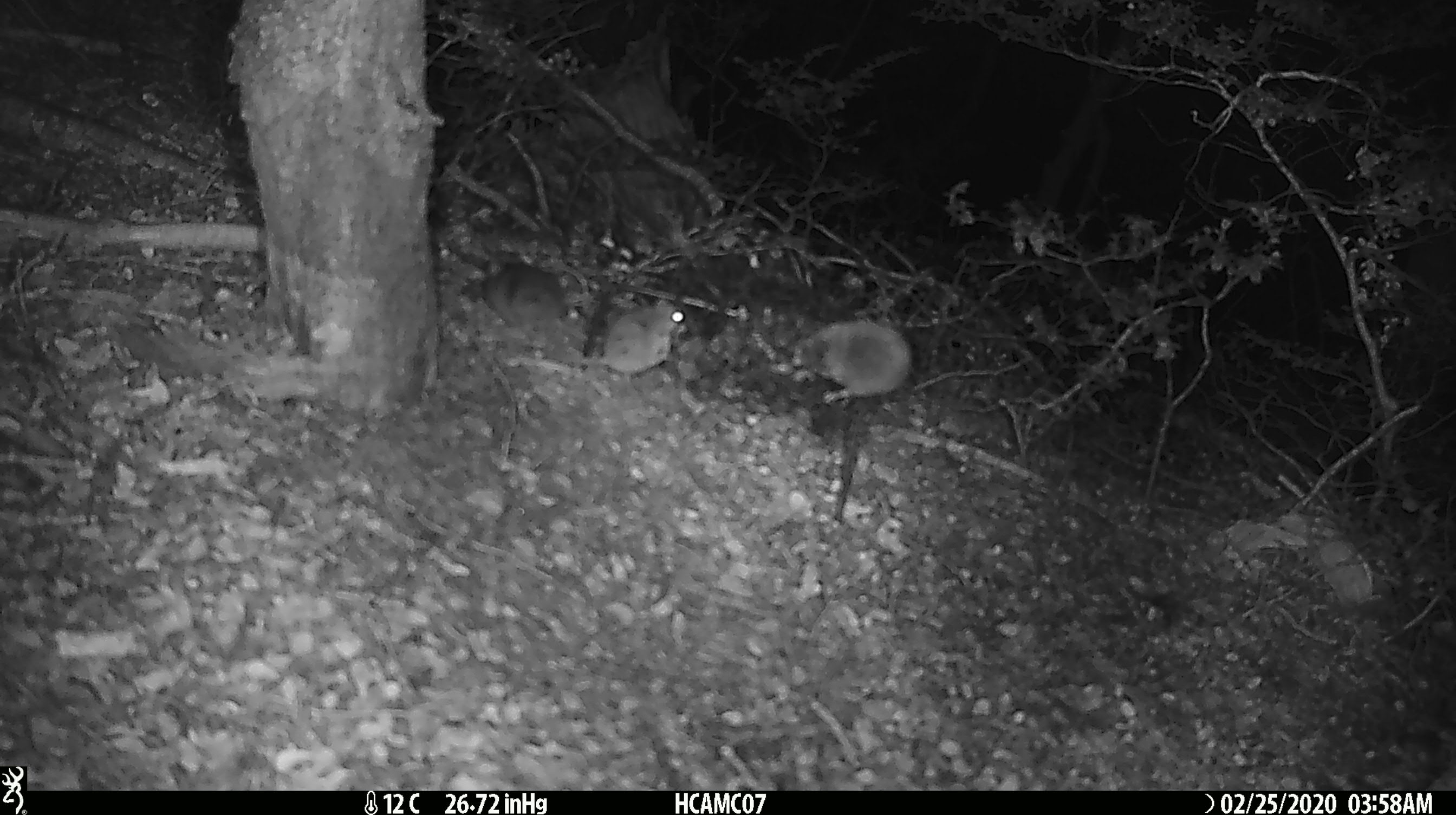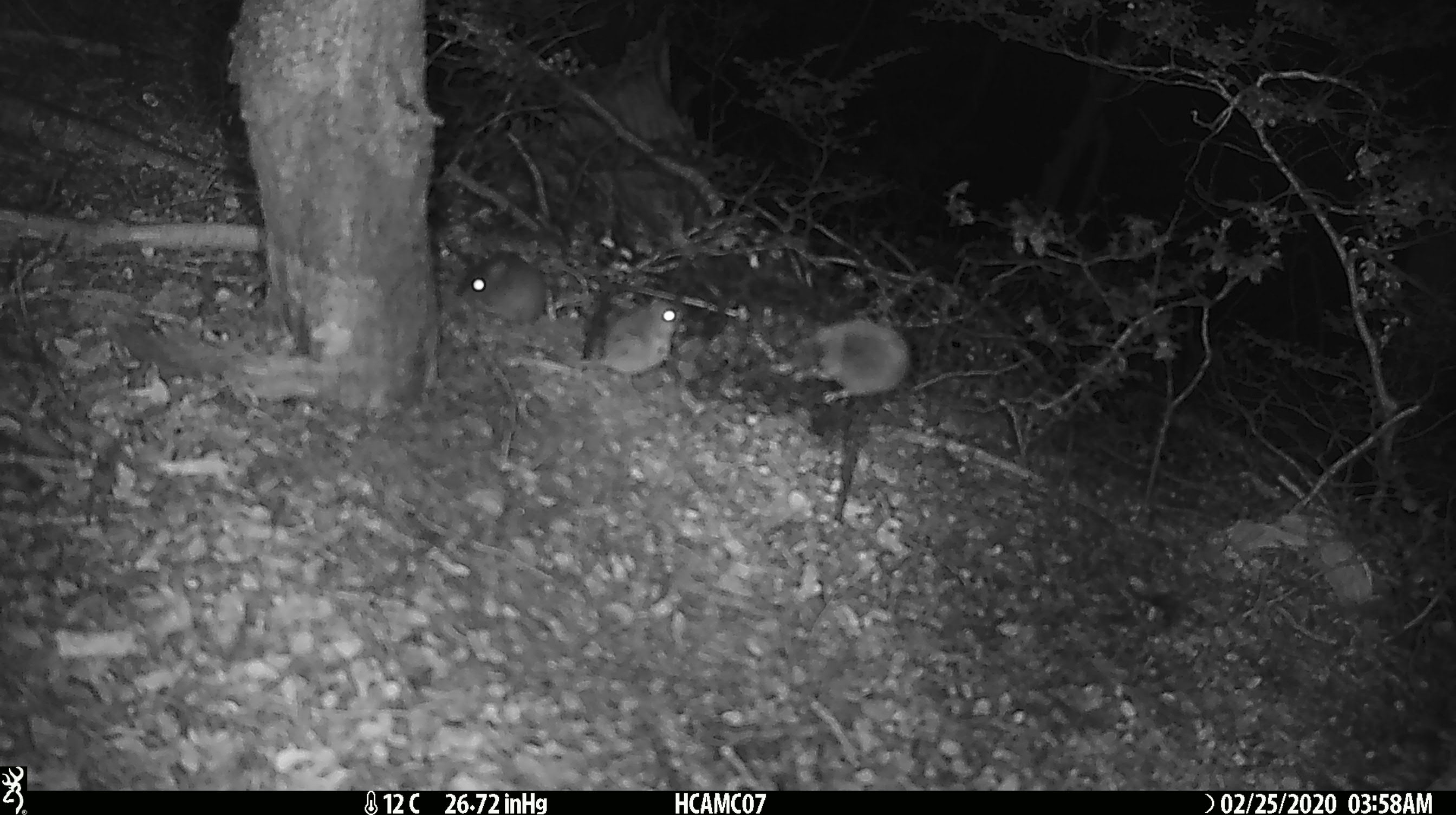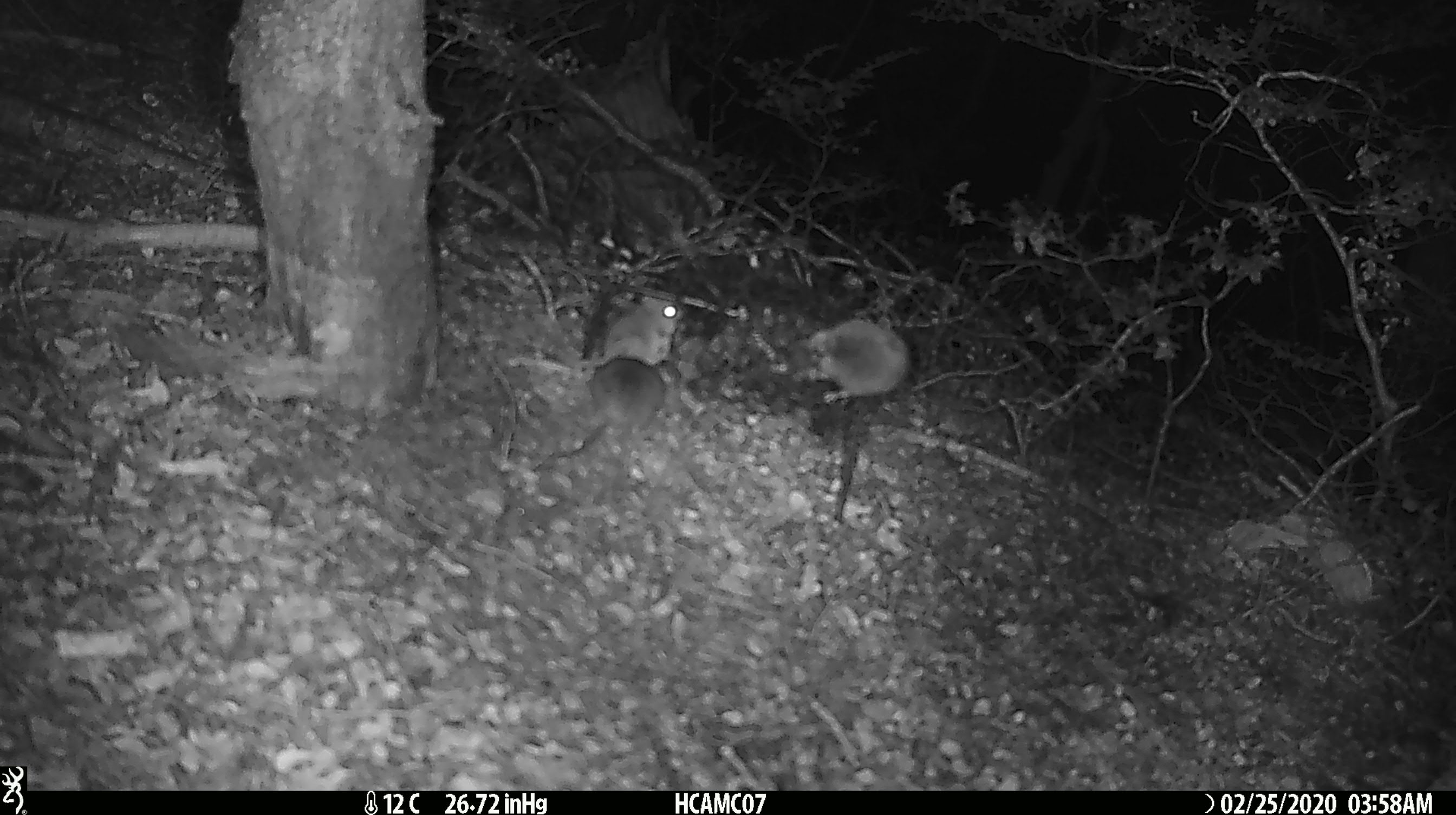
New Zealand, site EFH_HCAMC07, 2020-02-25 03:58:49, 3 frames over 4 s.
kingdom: Animalia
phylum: Chordata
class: Mammalia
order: Rodentia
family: Muridae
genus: Mus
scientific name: Mus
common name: mouse